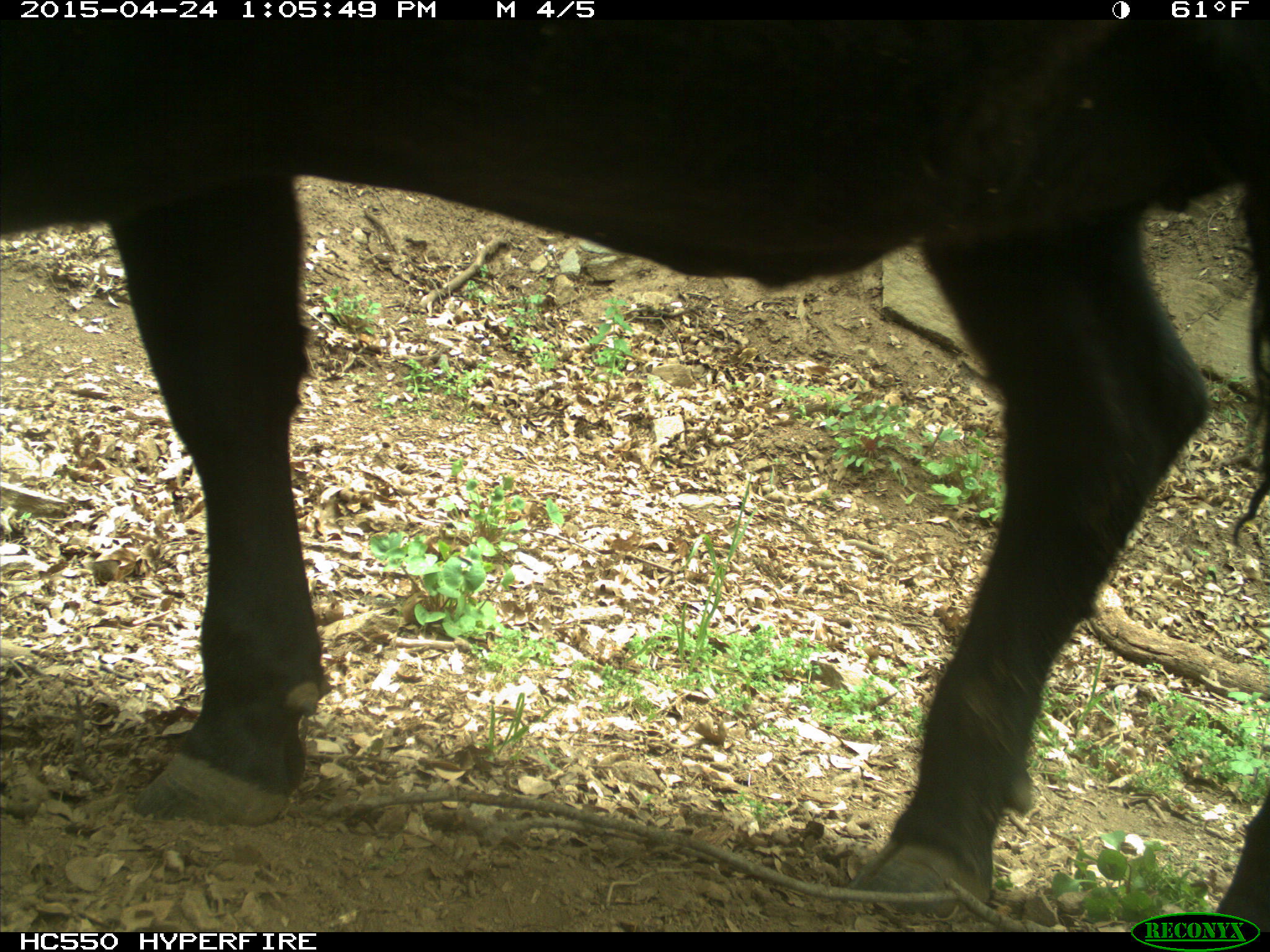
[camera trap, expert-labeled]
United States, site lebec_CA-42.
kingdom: Animalia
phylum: Chordata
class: Mammalia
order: Artiodactyla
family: Bovidae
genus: Bos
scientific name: Bos taurus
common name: domestic cow